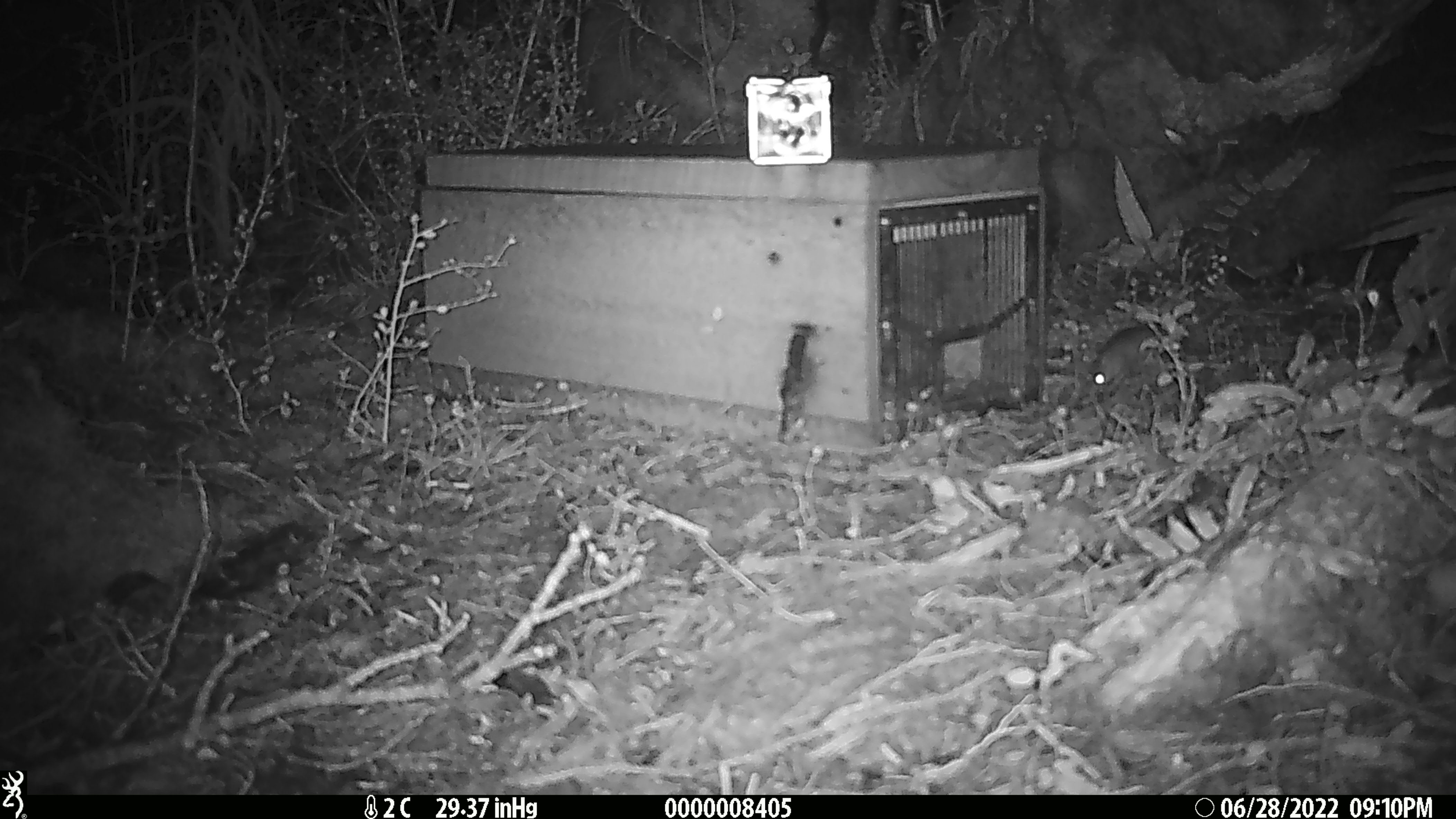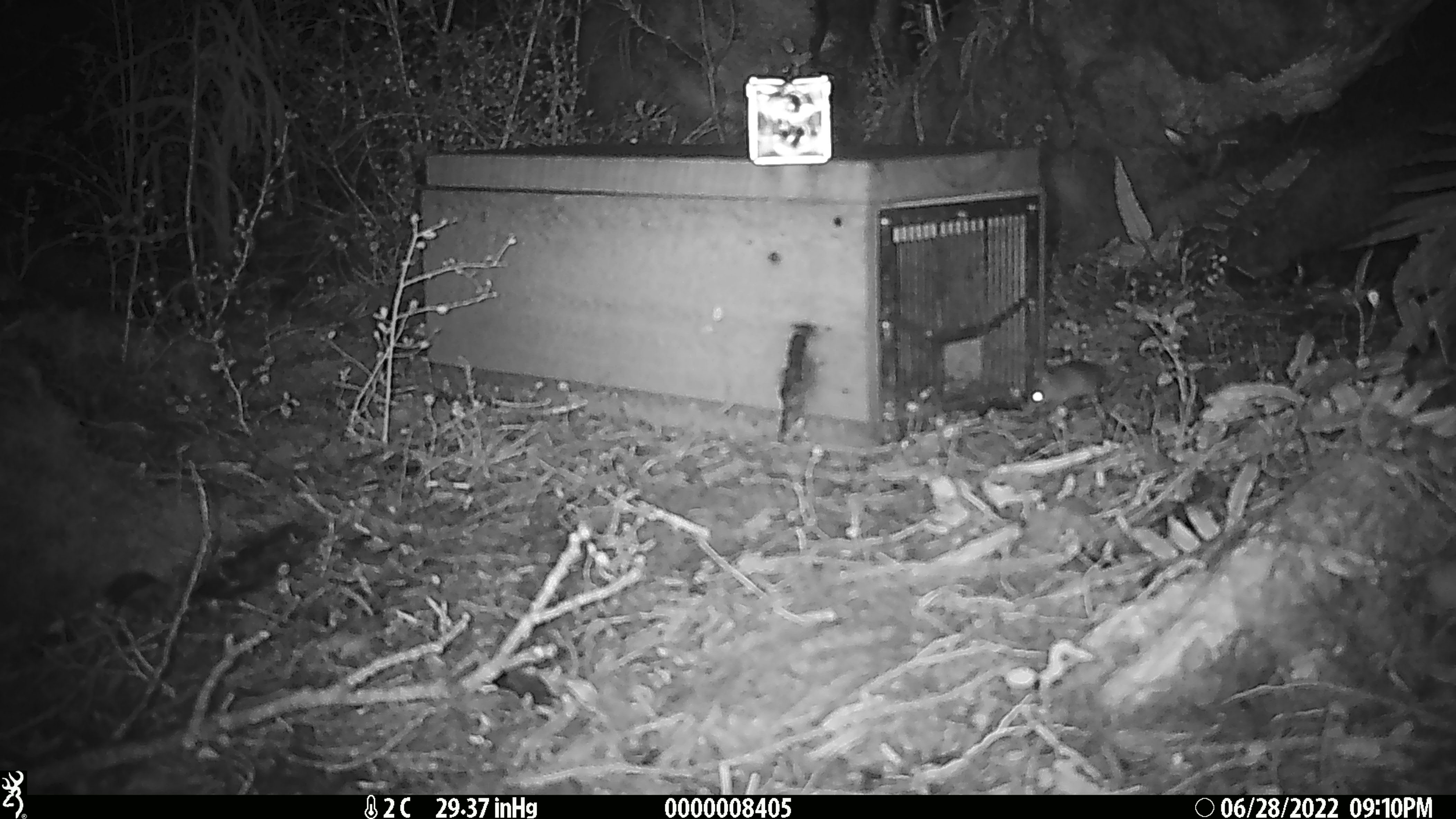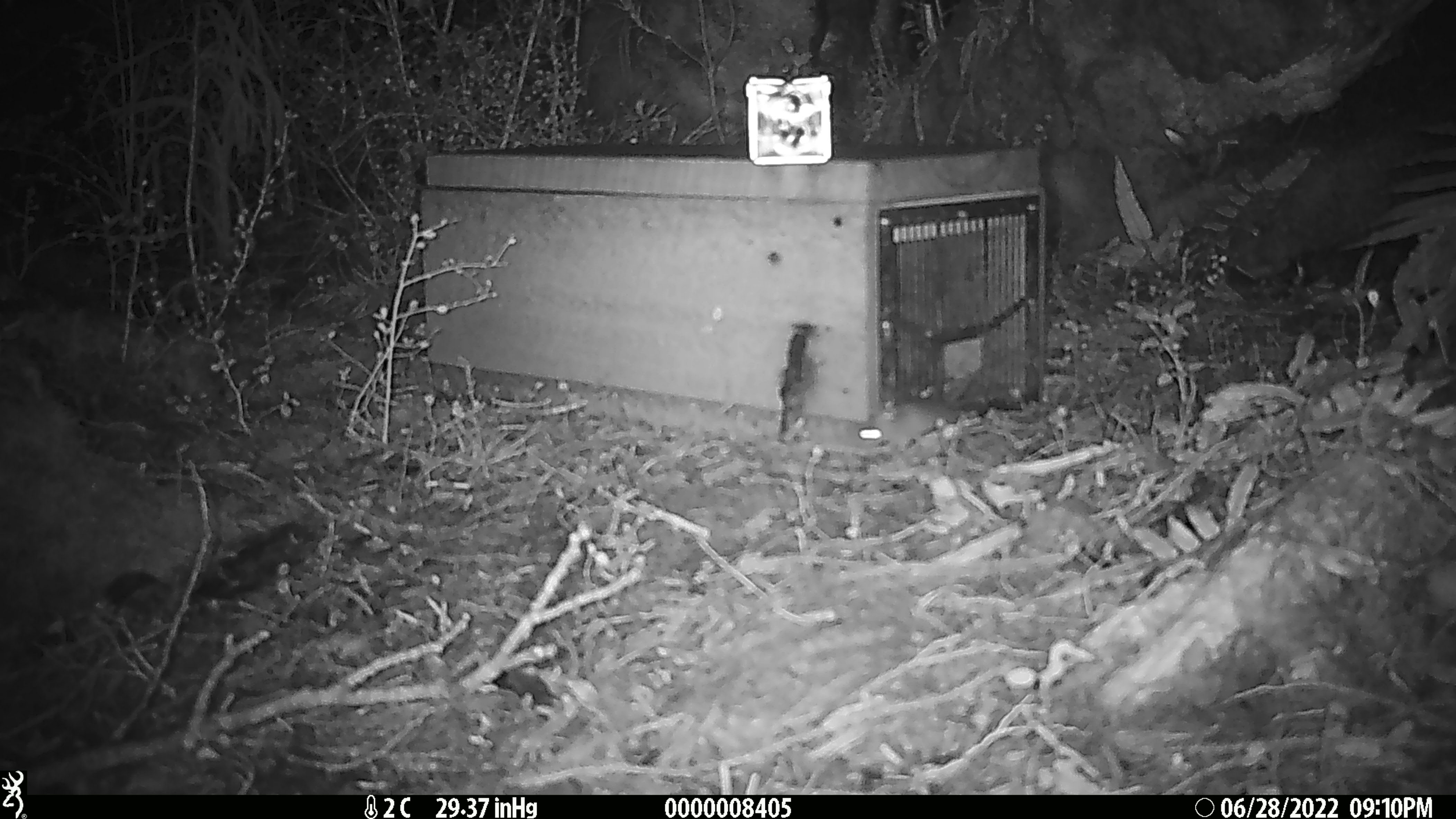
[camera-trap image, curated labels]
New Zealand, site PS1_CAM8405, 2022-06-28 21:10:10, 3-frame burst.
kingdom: Animalia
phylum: Chordata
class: Mammalia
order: Rodentia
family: Muridae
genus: Mus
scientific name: Mus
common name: mouse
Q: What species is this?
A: Mouse (Mus).